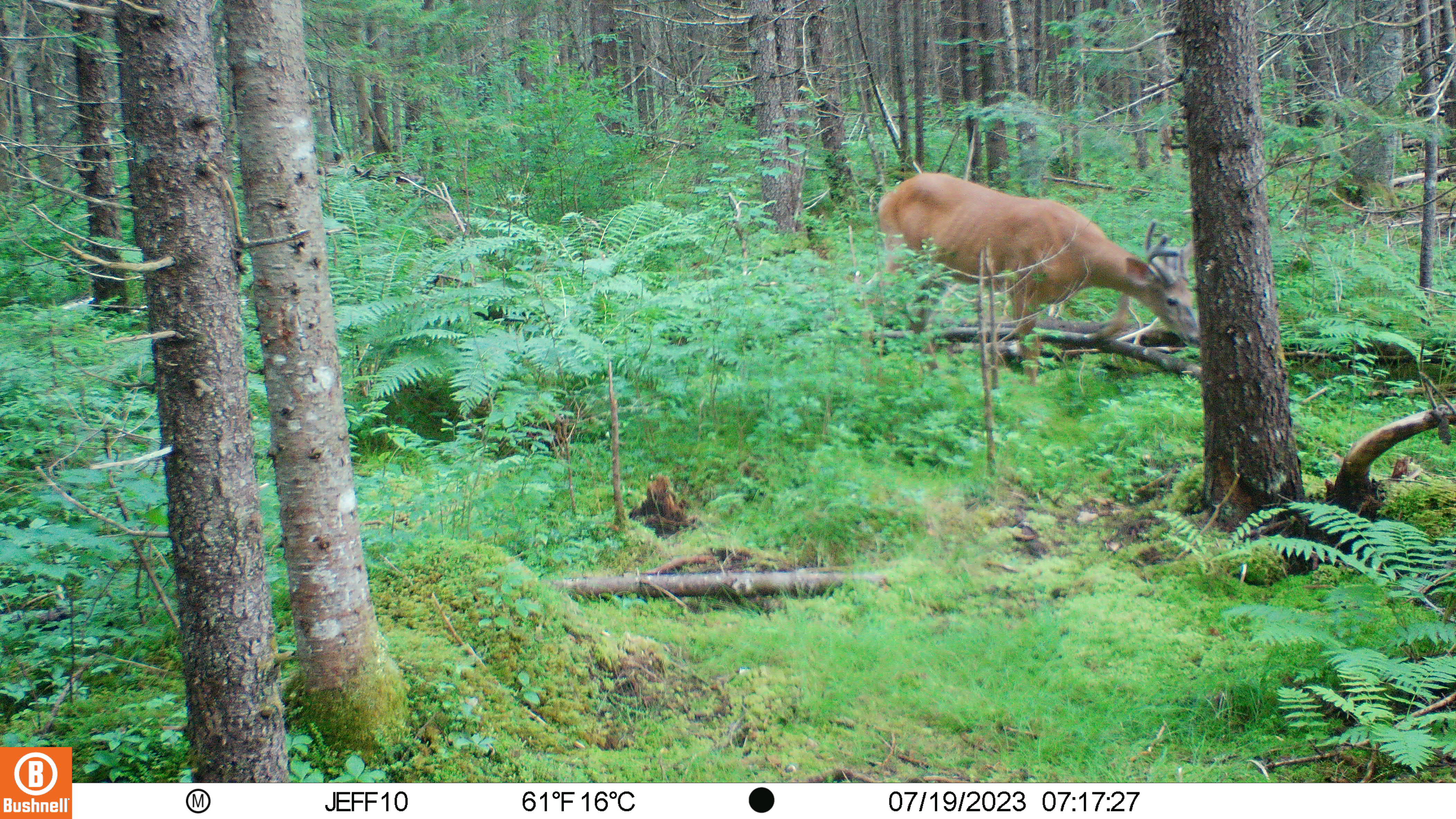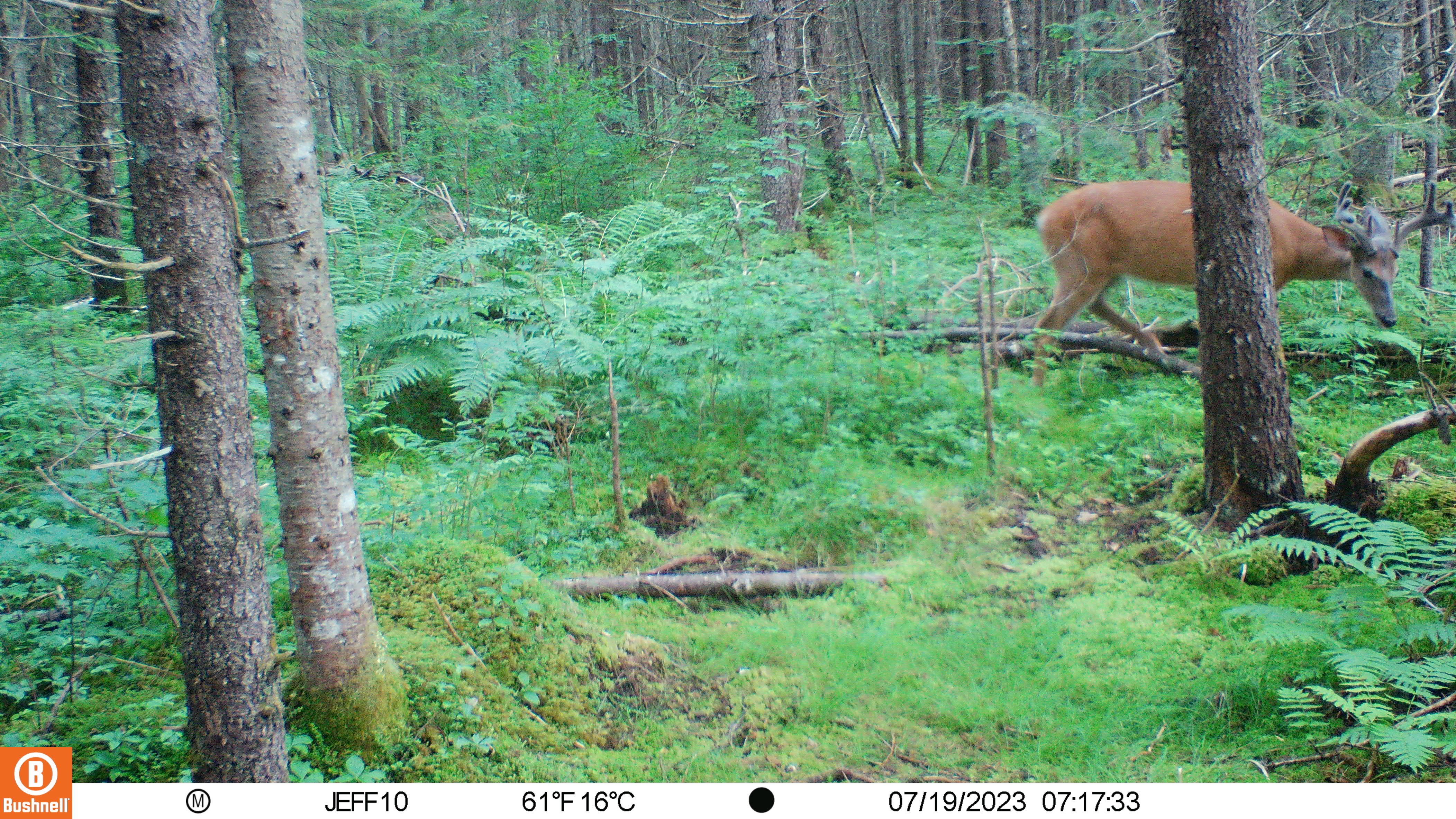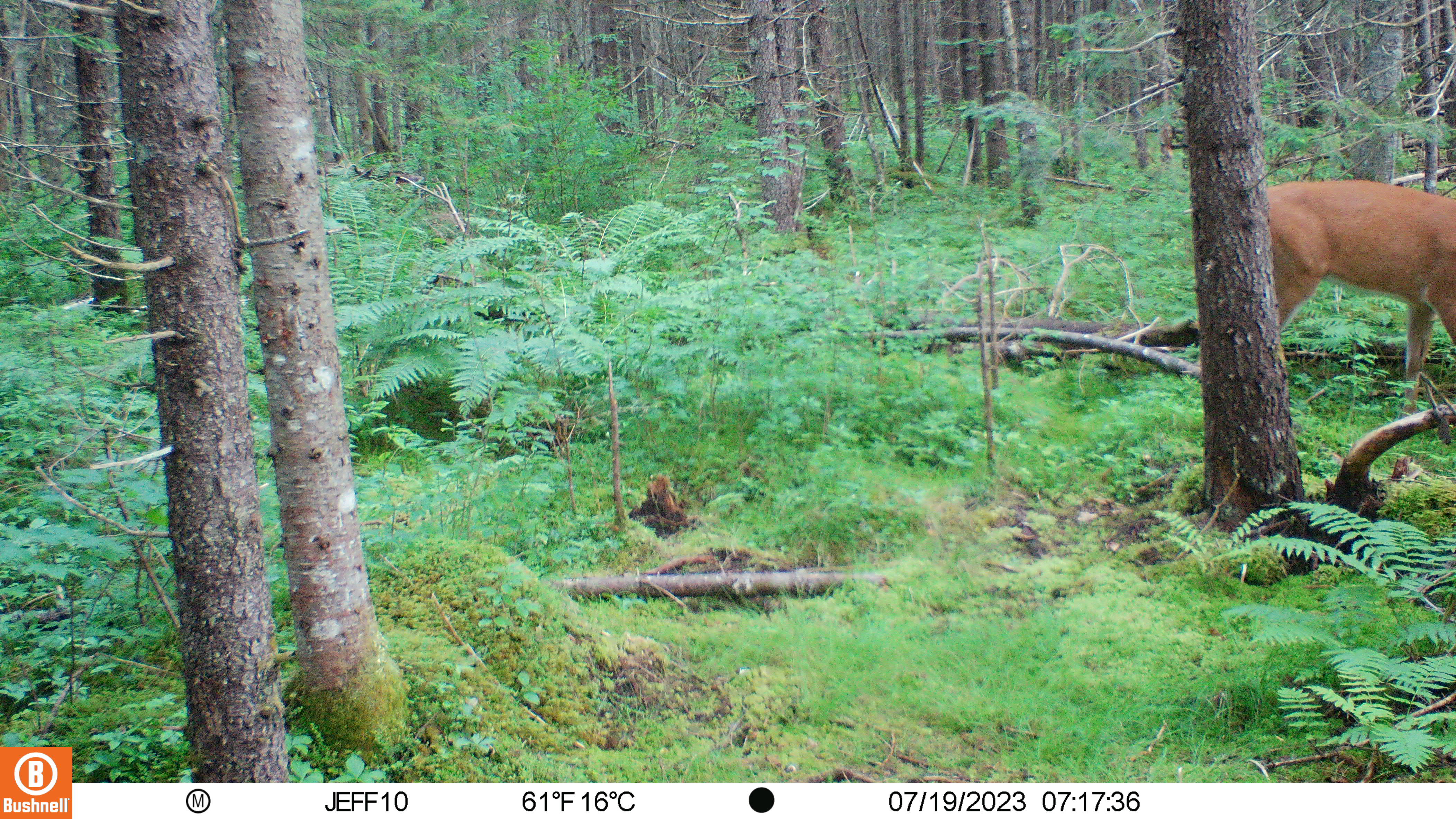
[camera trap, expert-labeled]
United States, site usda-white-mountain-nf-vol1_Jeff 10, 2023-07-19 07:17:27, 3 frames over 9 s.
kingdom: Animalia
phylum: Chordata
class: Mammalia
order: Artiodactyla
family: Cervidae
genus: Odocoileus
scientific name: Odocoileus virginianus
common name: white-tailed deer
White-tailed deer (Odocoileus virginianus).